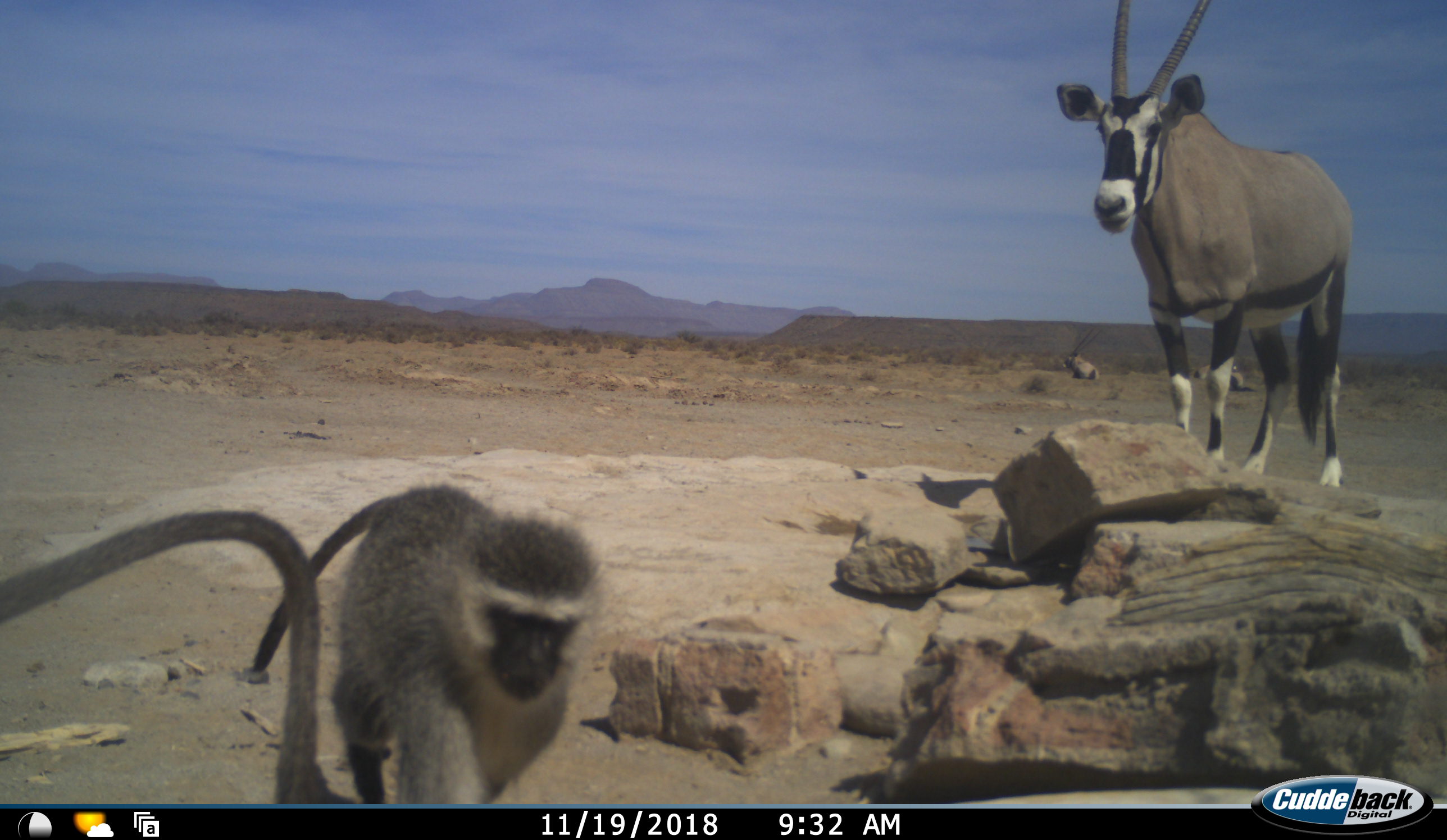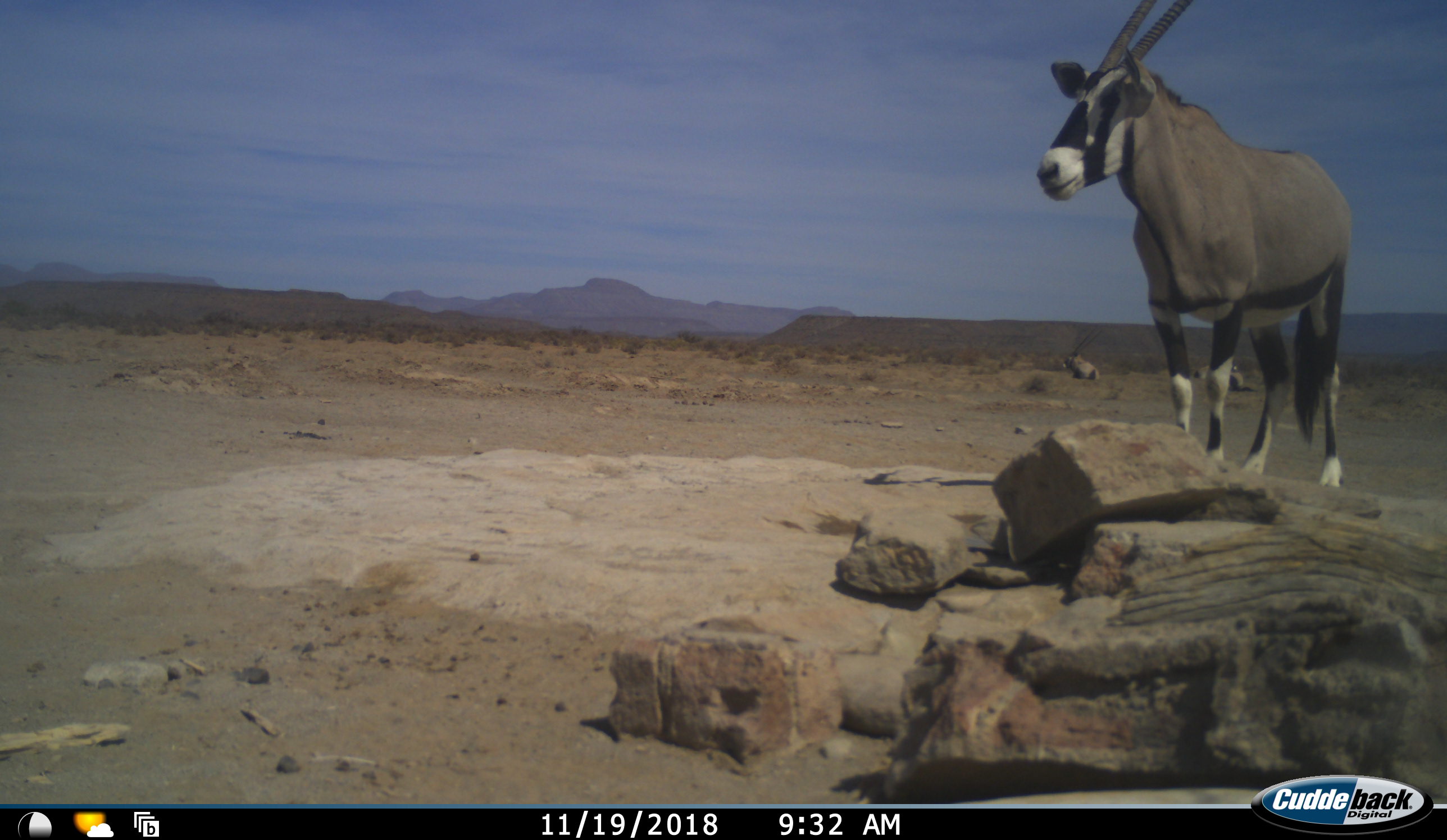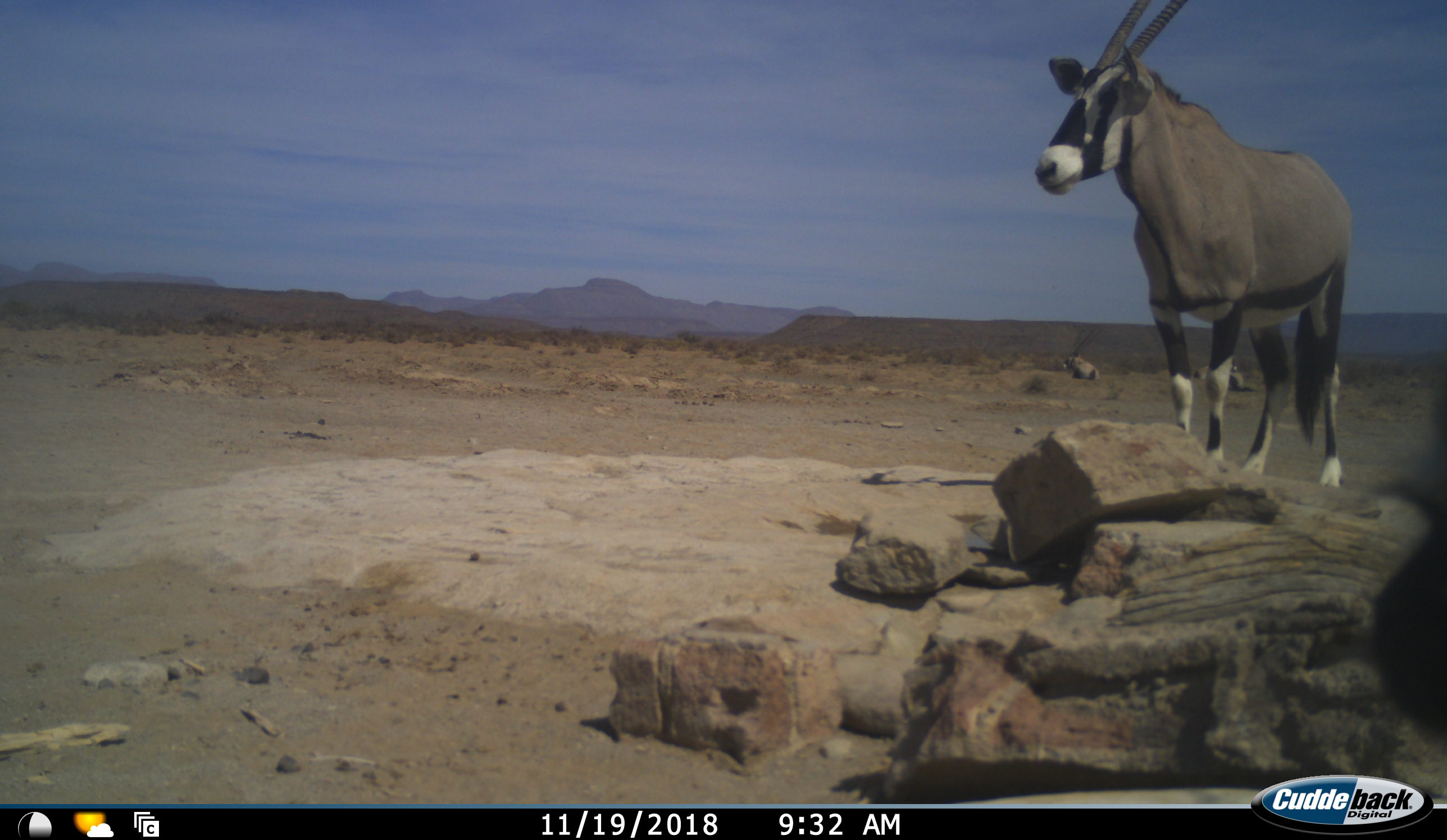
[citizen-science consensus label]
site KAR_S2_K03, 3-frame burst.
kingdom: Animalia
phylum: Chordata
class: Mammalia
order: Artiodactyla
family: Bovidae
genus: Oryx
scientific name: Oryx gazella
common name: gemsbok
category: oryx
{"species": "oryx (gemsbok) (Oryx gazella)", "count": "3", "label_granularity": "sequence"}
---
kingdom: Animalia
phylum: Chordata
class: Mammalia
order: Primates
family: Cercopithecidae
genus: Chlorocebus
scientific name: Chlorocebus pygerythrus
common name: vervet monkey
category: monkeyvervet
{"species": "monkeyvervet (vervet monkey) (Chlorocebus pygerythrus)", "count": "2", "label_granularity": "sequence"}